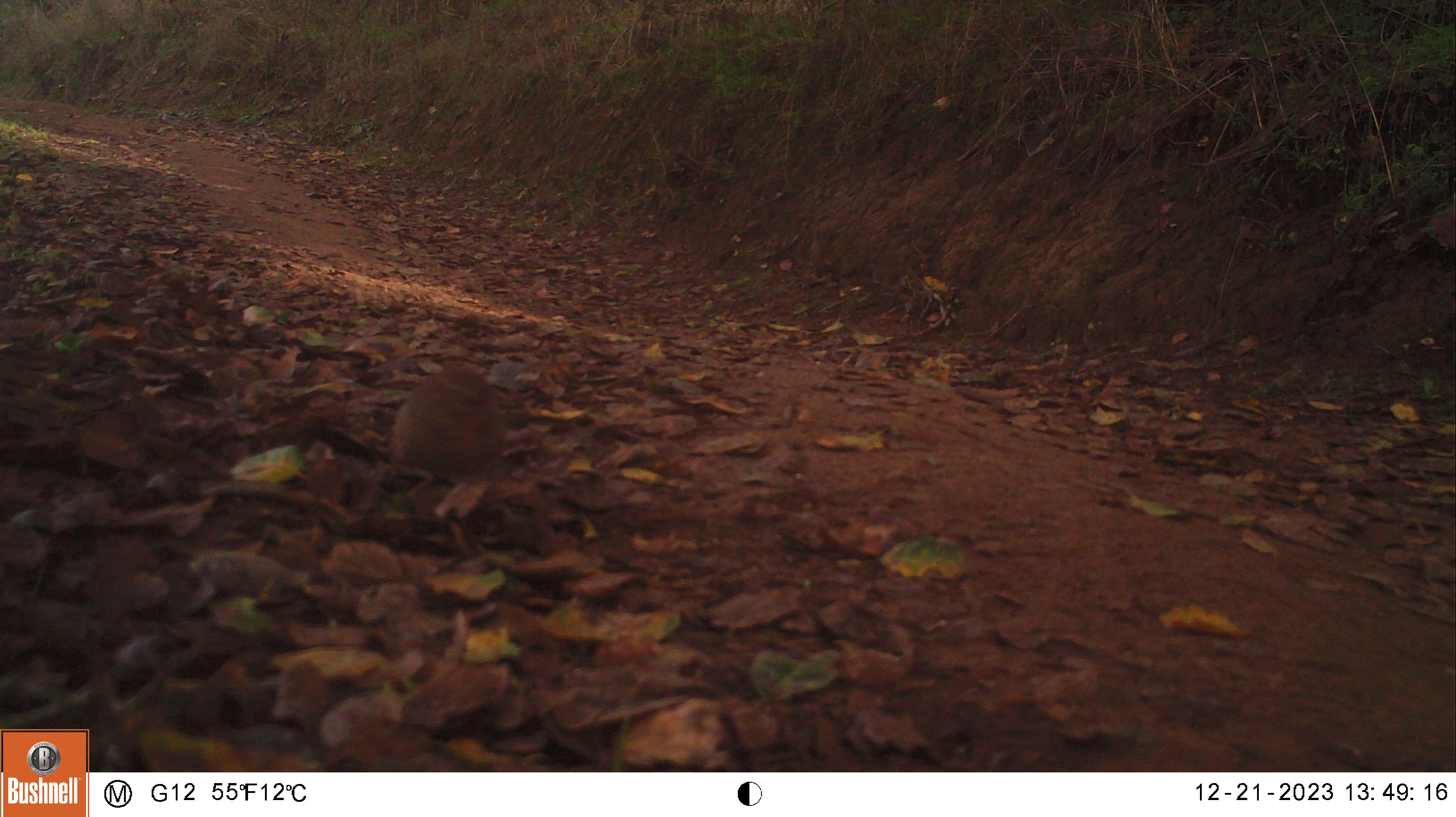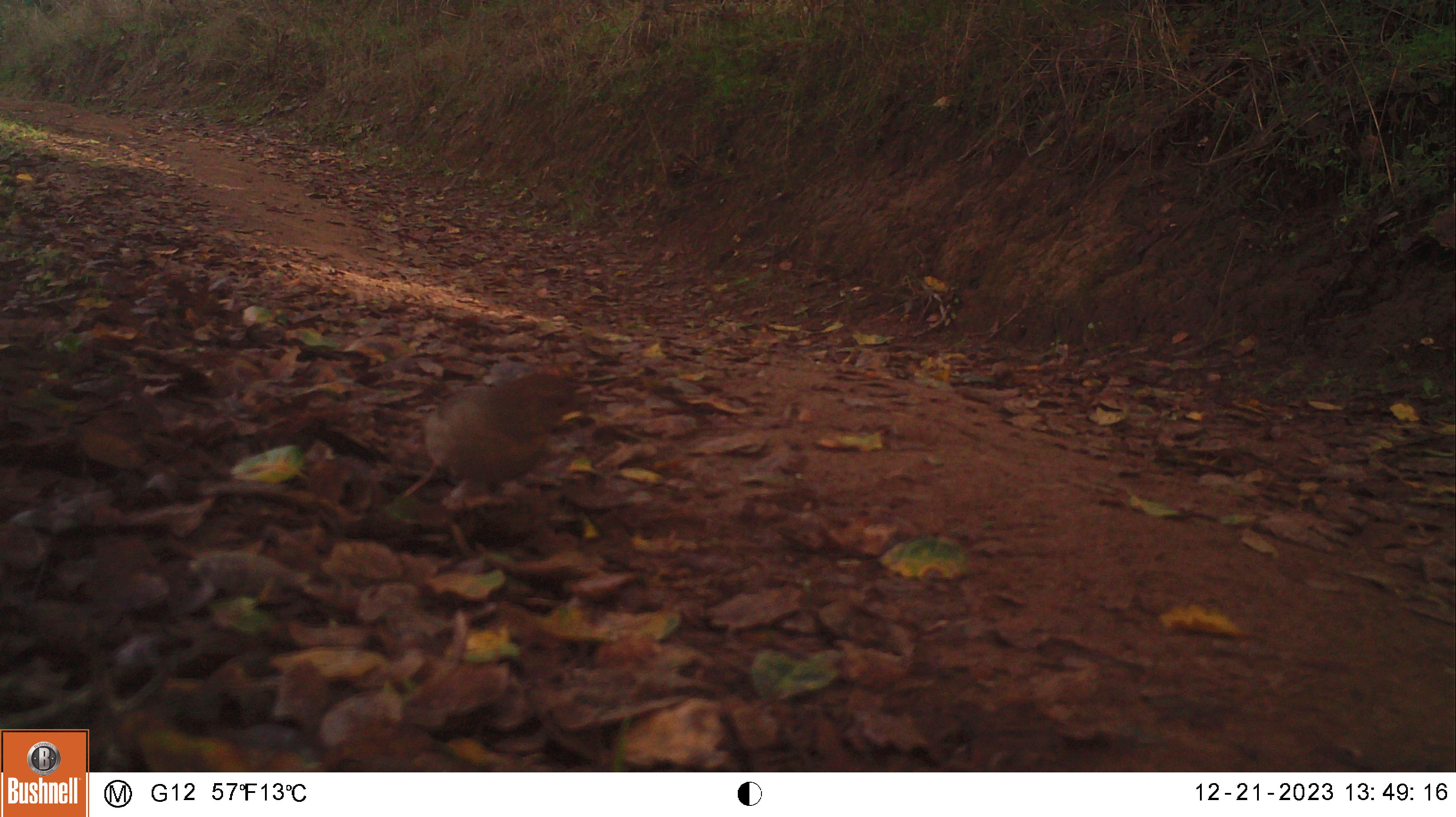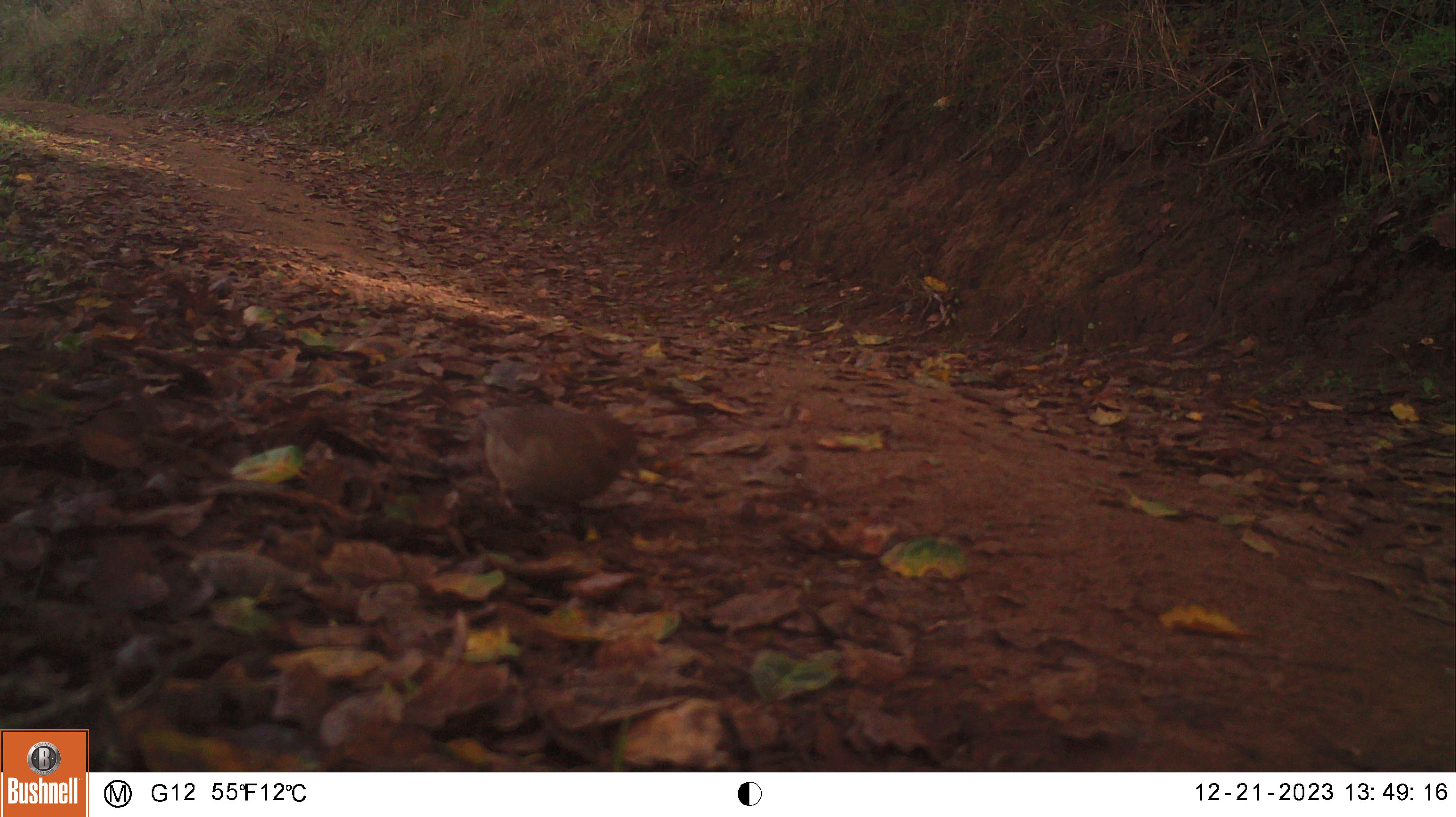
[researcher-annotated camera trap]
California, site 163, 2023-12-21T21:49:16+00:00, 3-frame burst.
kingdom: Animalia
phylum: Chordata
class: Aves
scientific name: Aves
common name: bird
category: unknown bird